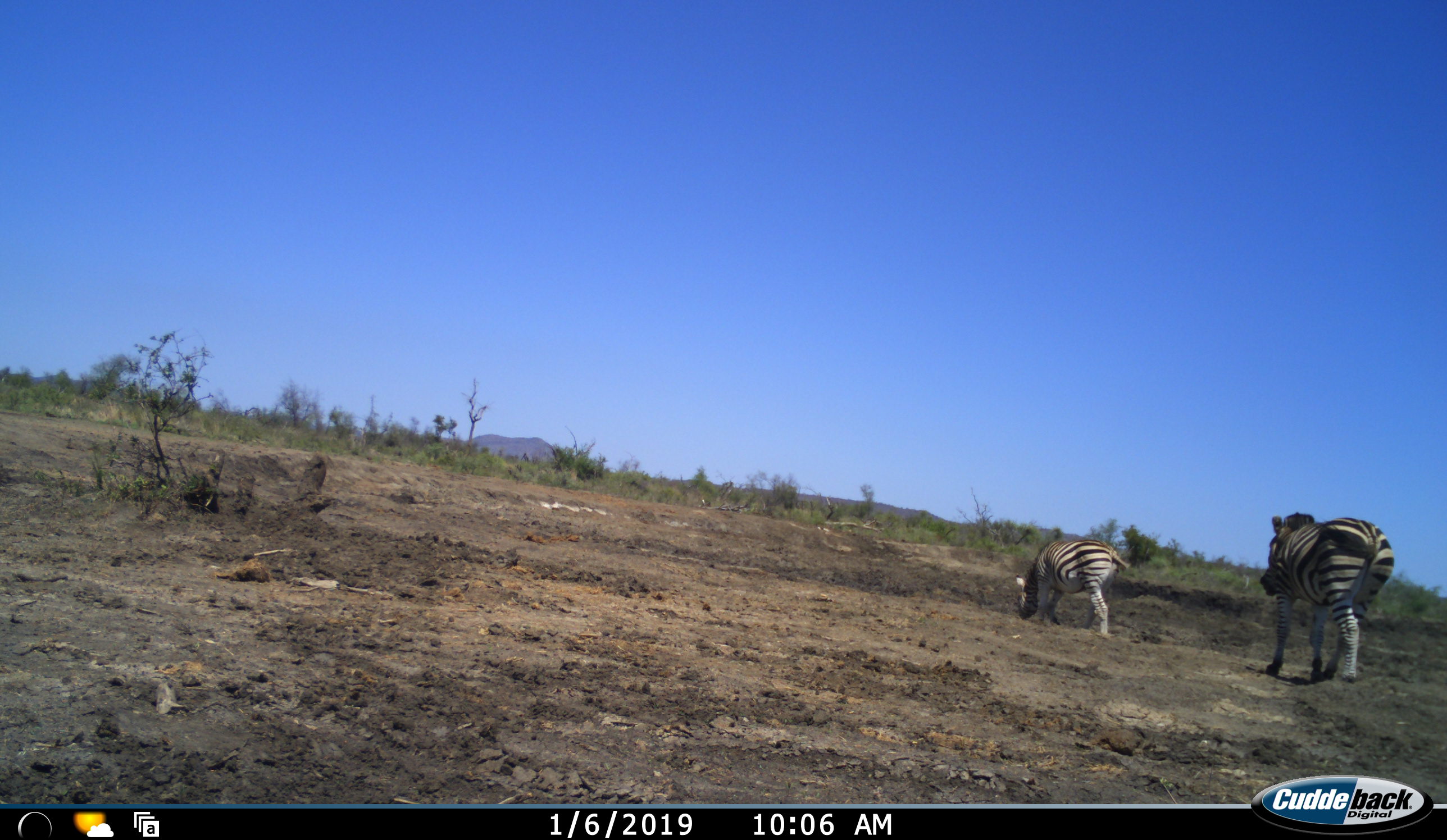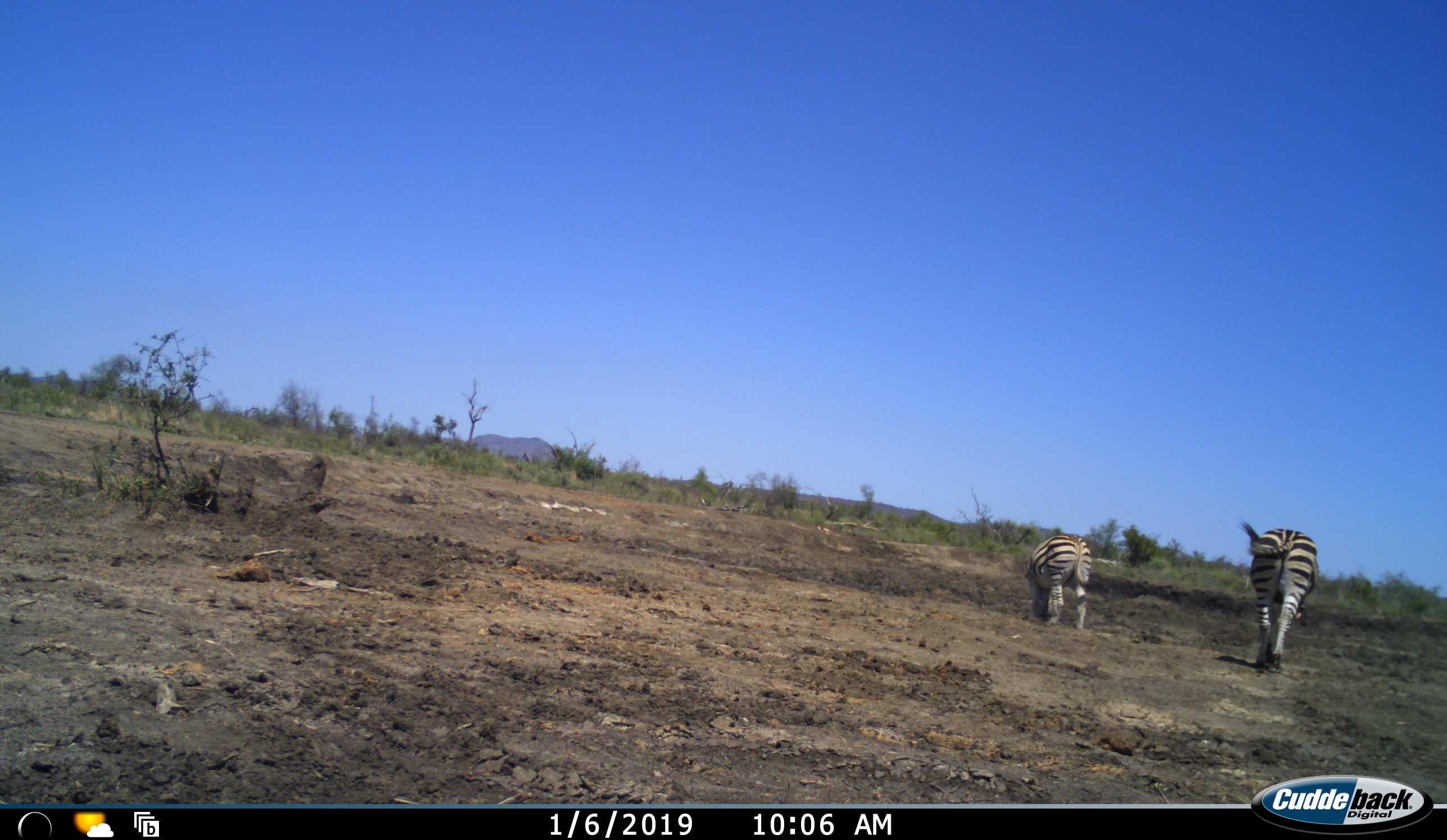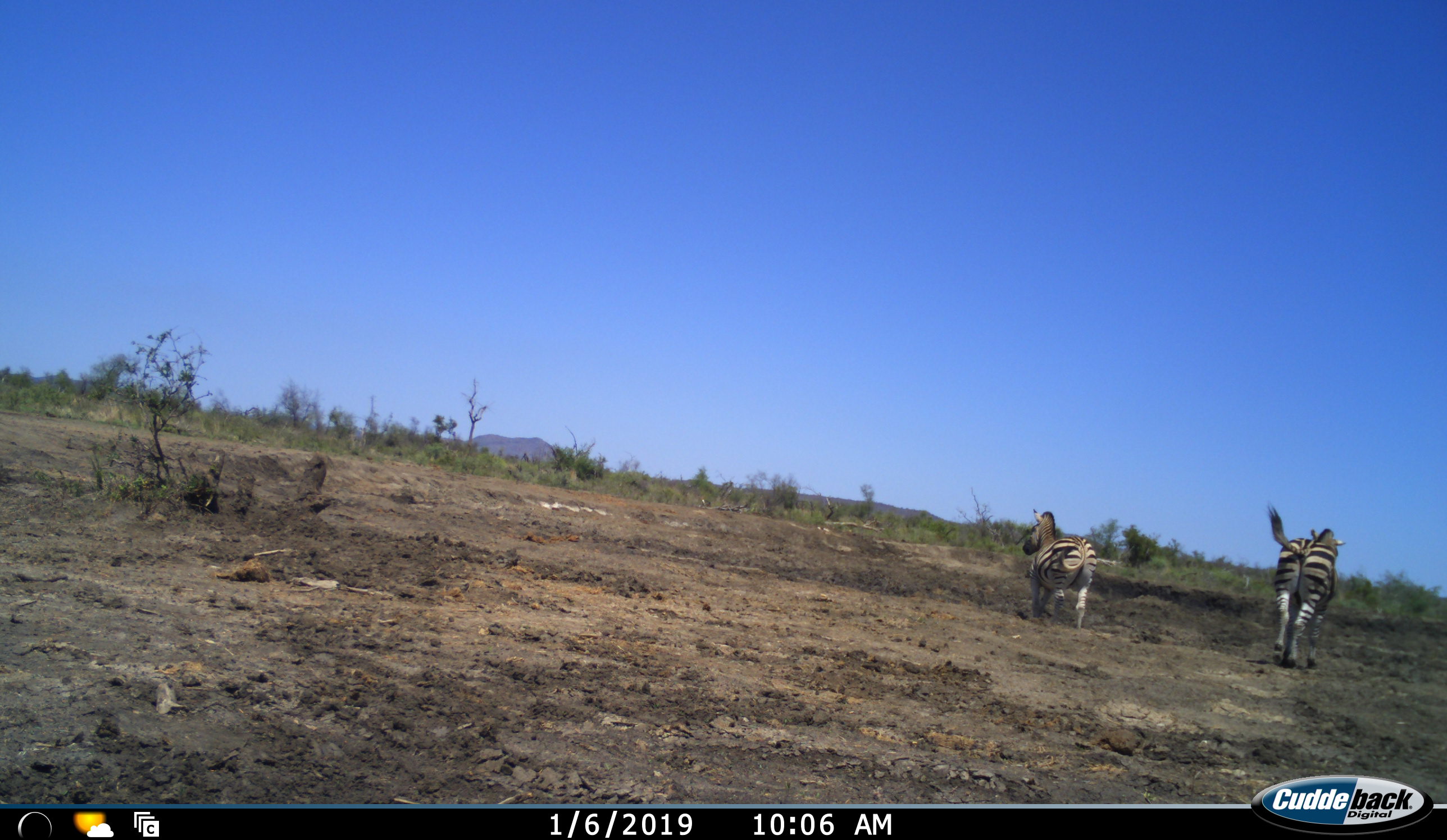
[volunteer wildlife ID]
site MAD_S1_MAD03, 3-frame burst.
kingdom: Animalia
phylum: Chordata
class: Mammalia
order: Perissodactyla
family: Equidae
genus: Equus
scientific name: Equus quagga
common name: plains zebra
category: zebraplains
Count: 2.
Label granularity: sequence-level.